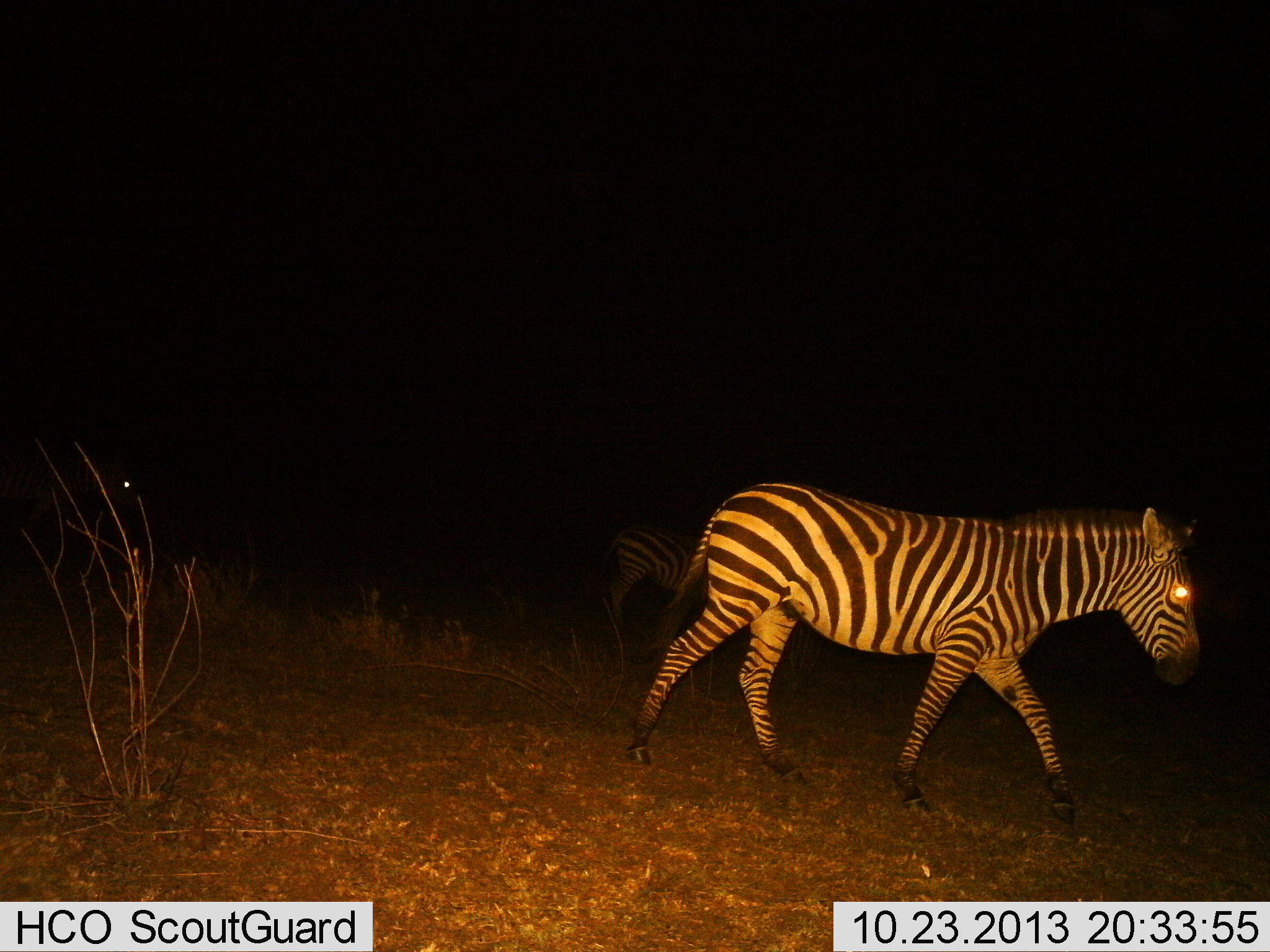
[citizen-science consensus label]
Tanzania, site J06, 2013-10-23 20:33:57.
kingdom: Animalia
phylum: Chordata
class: Mammalia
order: Perissodactyla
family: Equidae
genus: Equus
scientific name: Equus quagga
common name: plains zebra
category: zebra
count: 2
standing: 30%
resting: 0%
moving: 80%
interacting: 0%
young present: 0%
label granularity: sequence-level